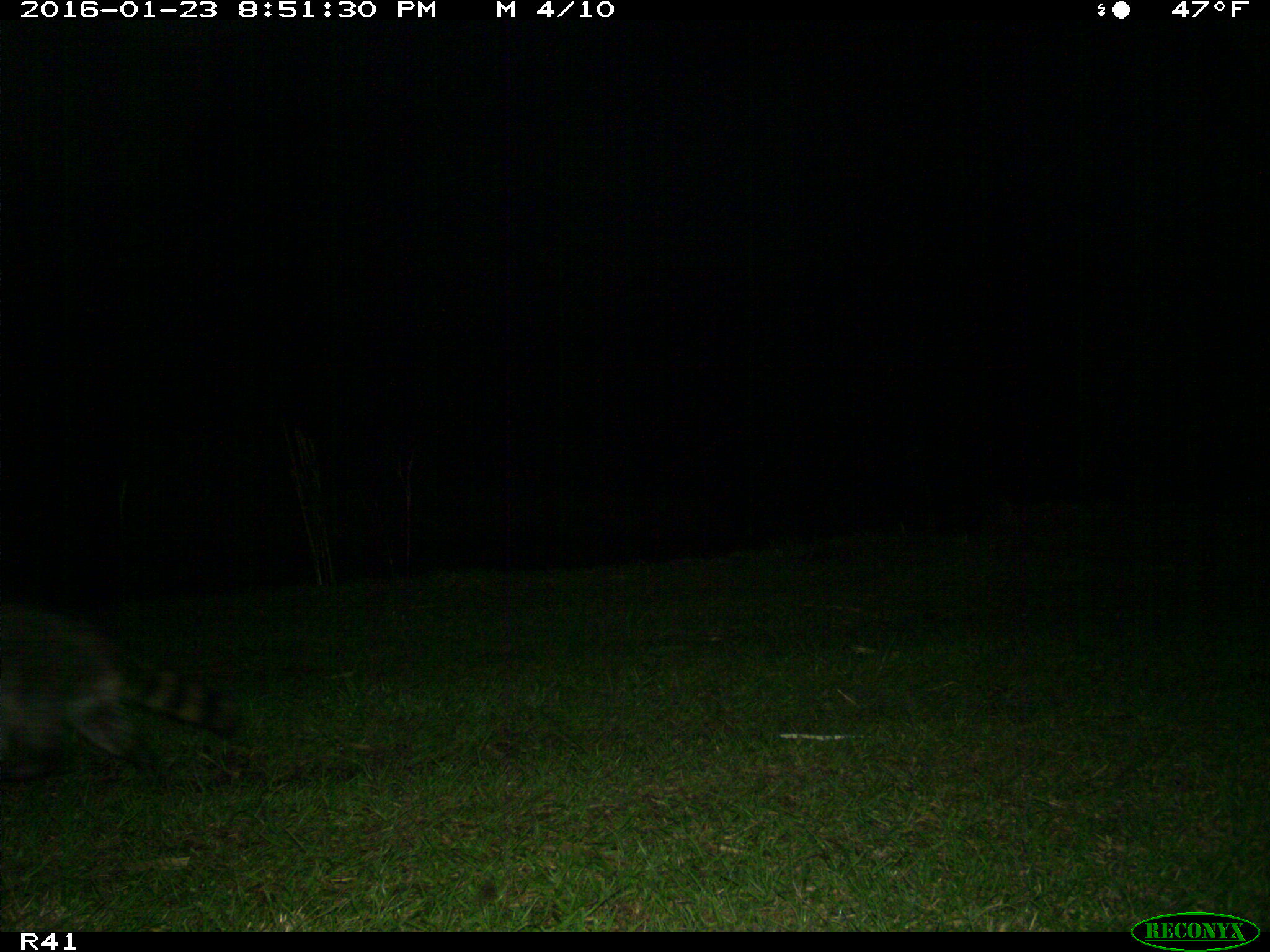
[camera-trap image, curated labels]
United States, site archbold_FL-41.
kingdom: Animalia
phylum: Chordata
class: Mammalia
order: Carnivora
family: Procyonidae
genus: Procyon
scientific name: Procyon lotor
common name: common raccoon